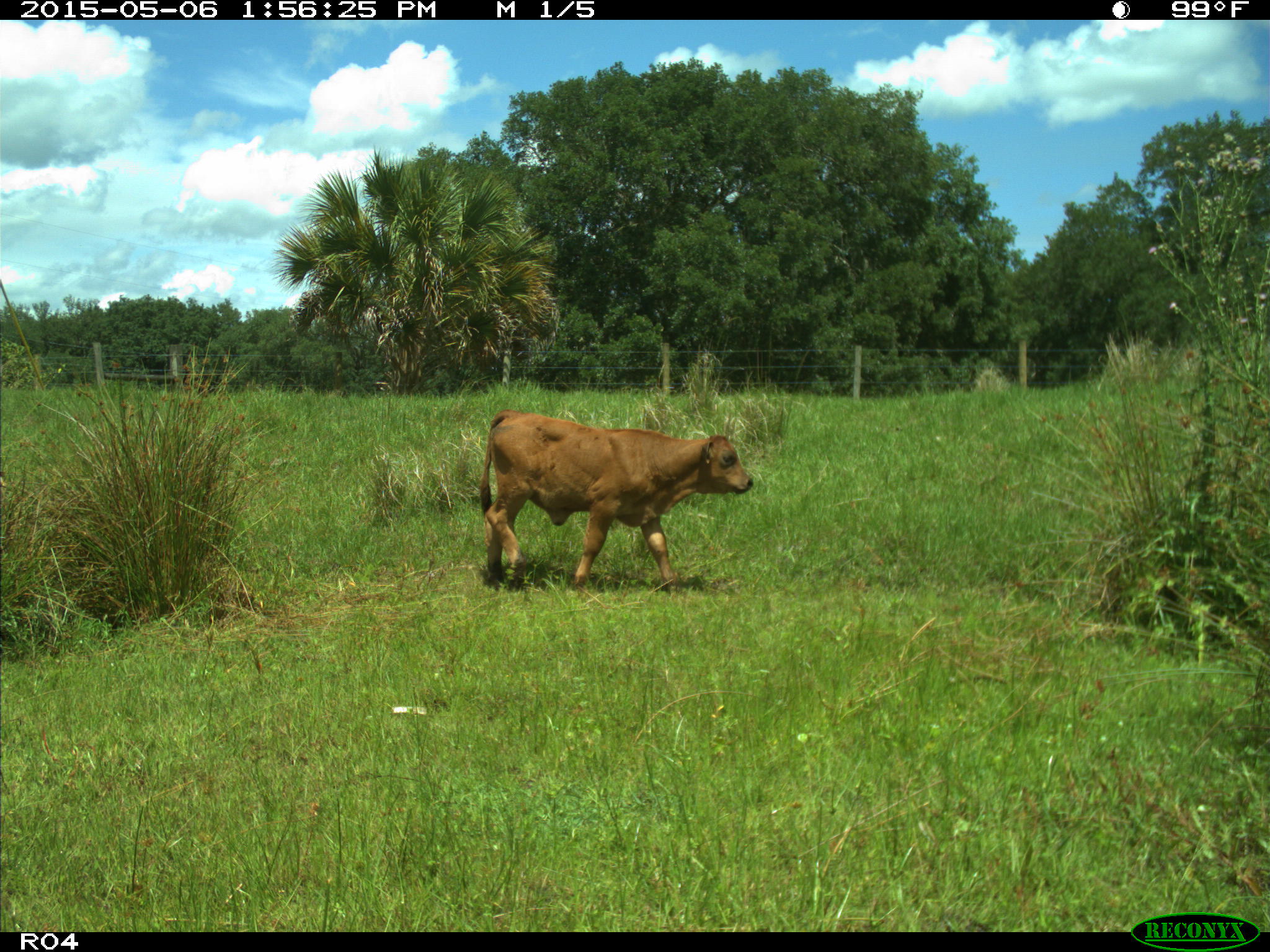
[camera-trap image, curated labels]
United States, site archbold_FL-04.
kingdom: Animalia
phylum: Chordata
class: Mammalia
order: Artiodactyla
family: Bovidae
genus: Bos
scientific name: Bos taurus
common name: domestic cow